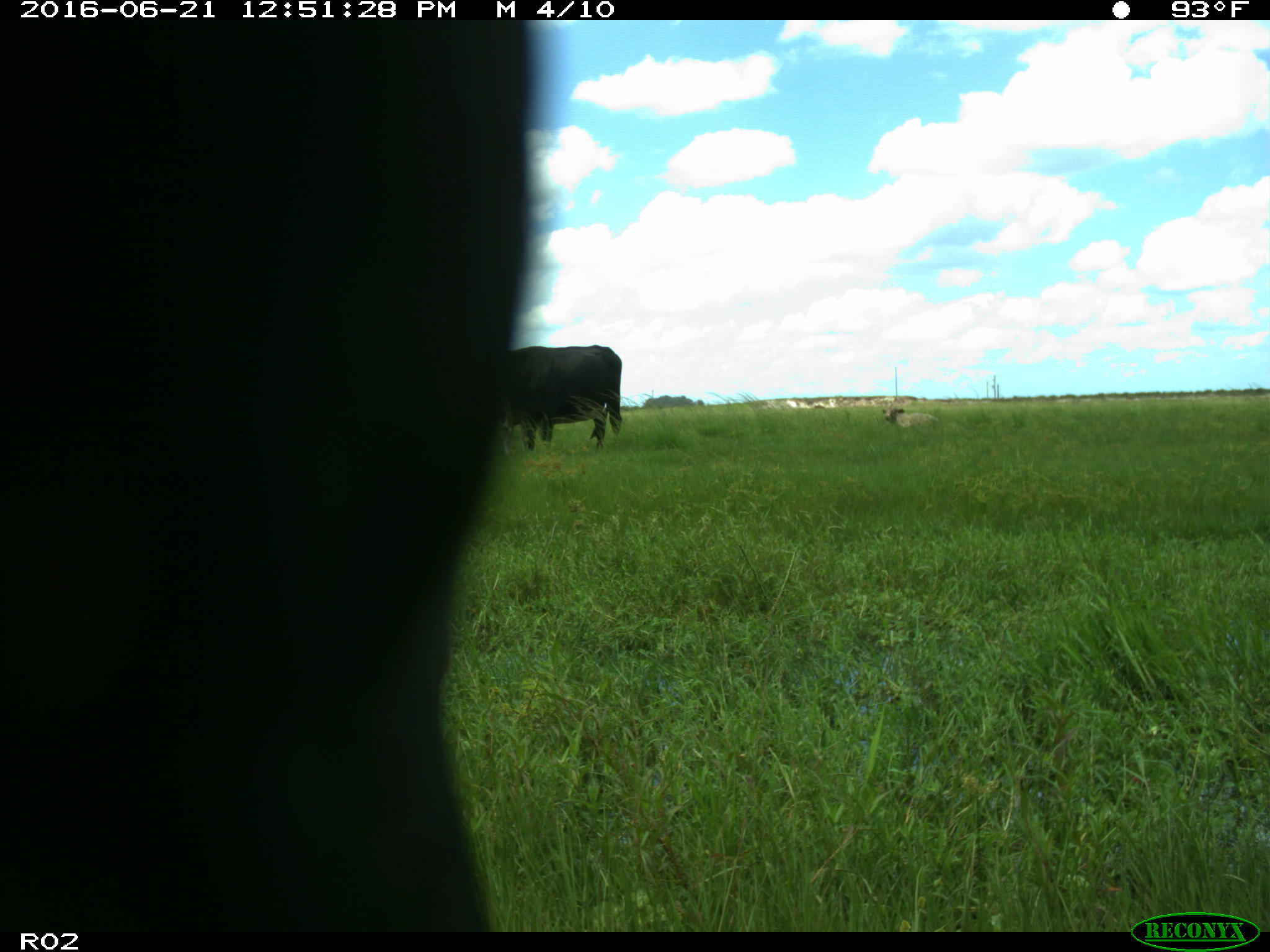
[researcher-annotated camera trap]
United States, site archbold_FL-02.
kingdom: Animalia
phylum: Chordata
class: Mammalia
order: Artiodactyla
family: Bovidae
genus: Bos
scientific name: Bos taurus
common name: domestic cow